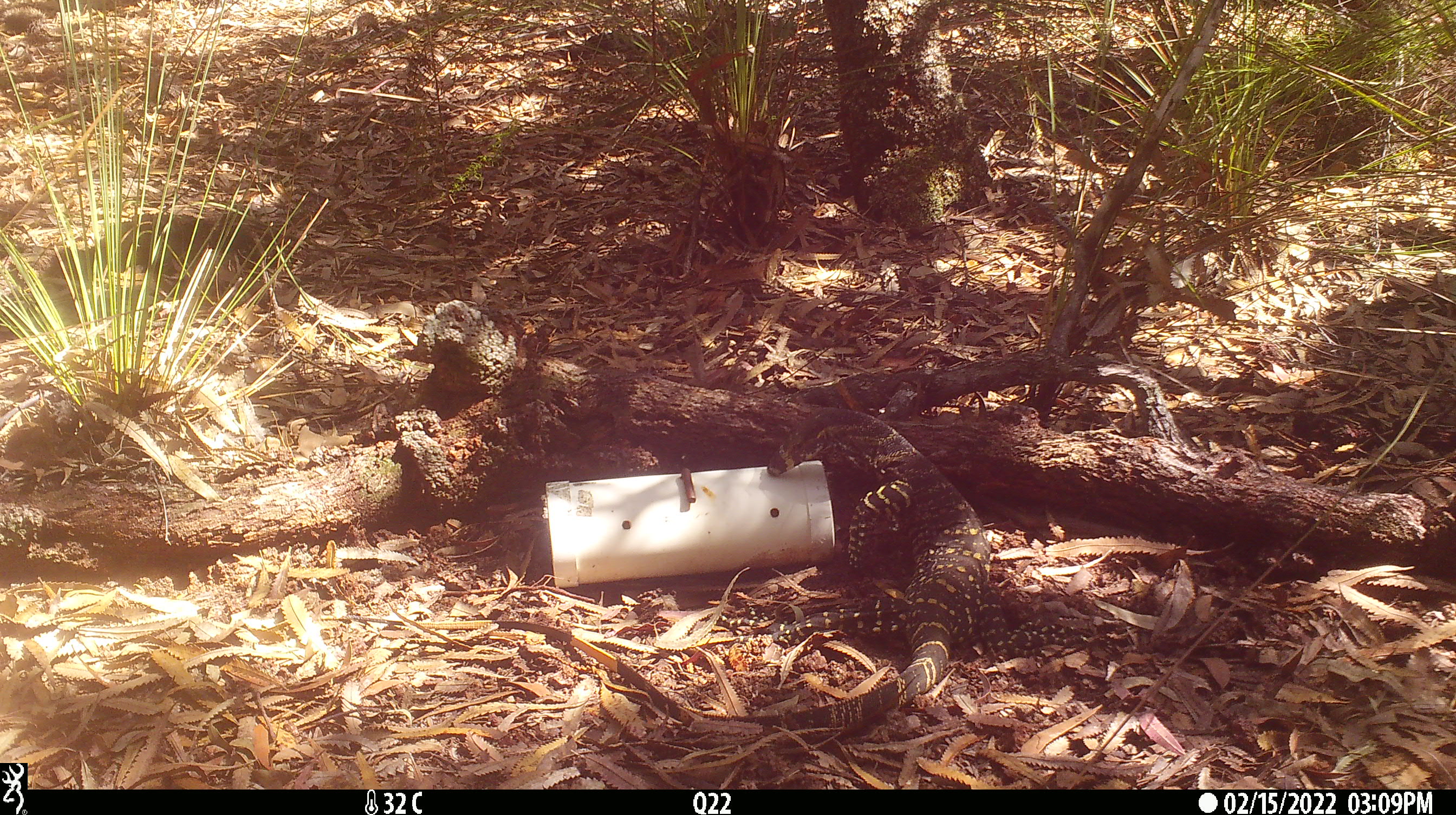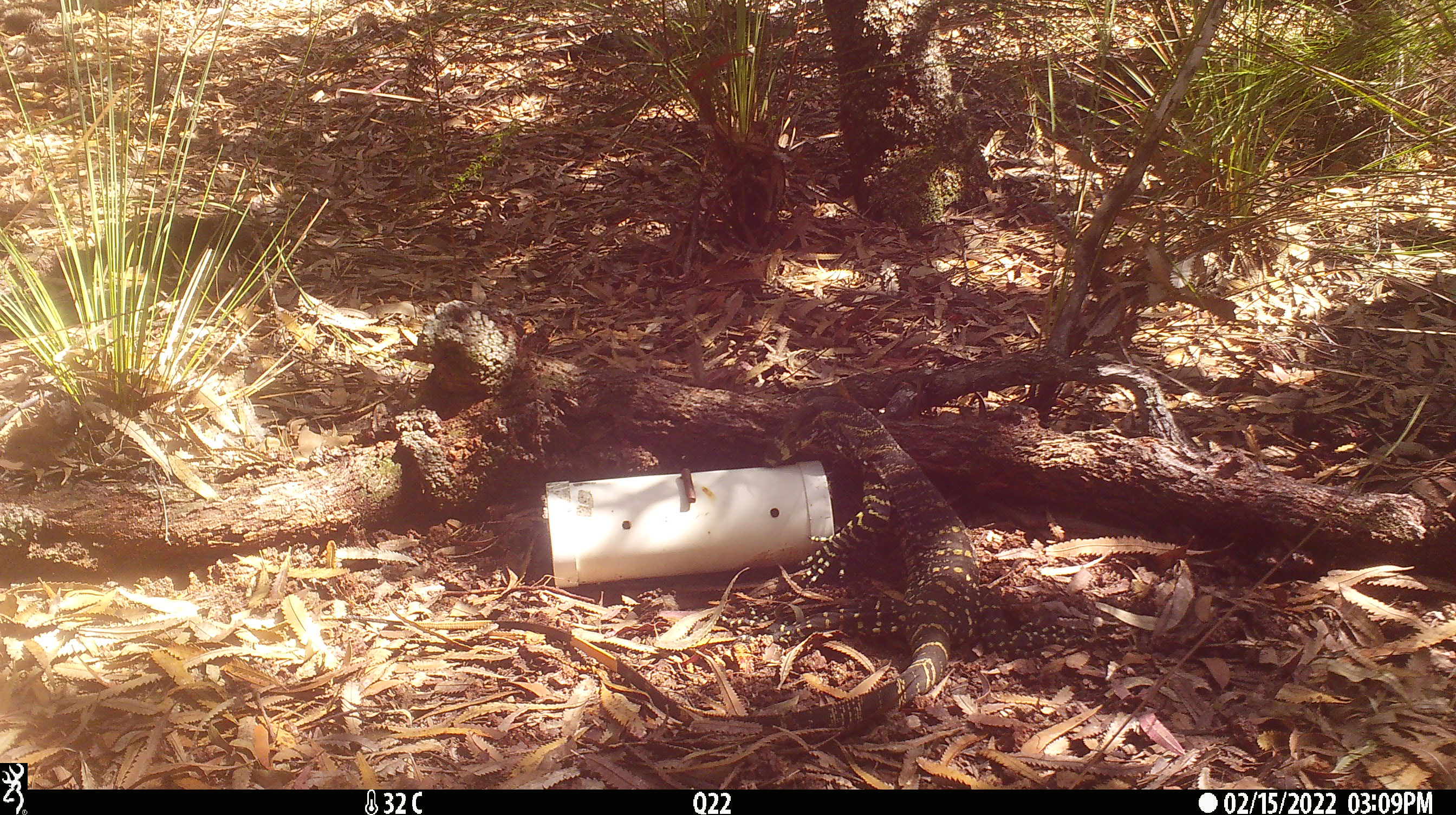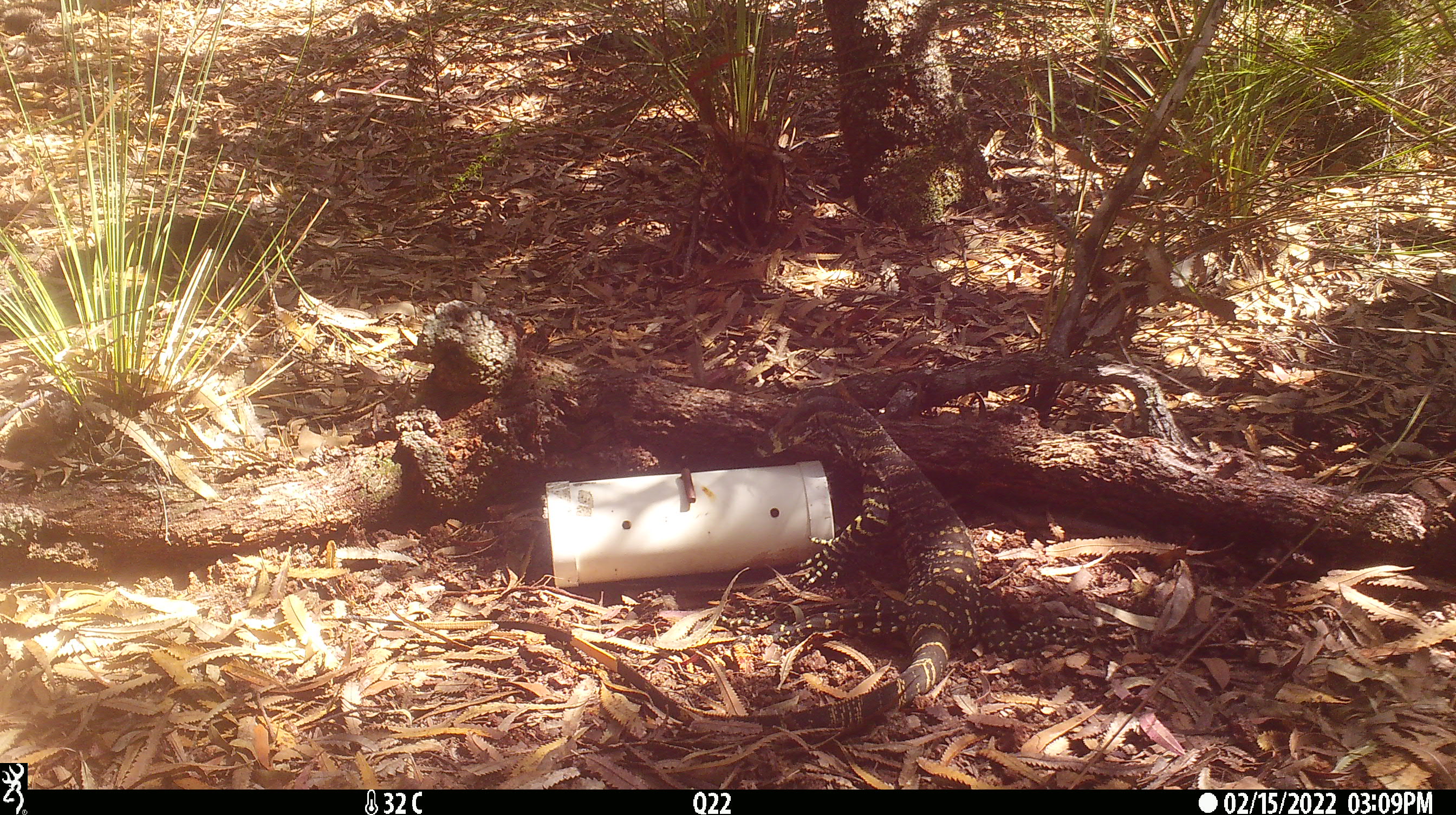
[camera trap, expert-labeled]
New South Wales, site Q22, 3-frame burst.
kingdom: Animalia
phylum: Chordata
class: Reptilia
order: Squamata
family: Varanidae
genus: Varanus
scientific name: Varanus varius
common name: lace monitor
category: goanna